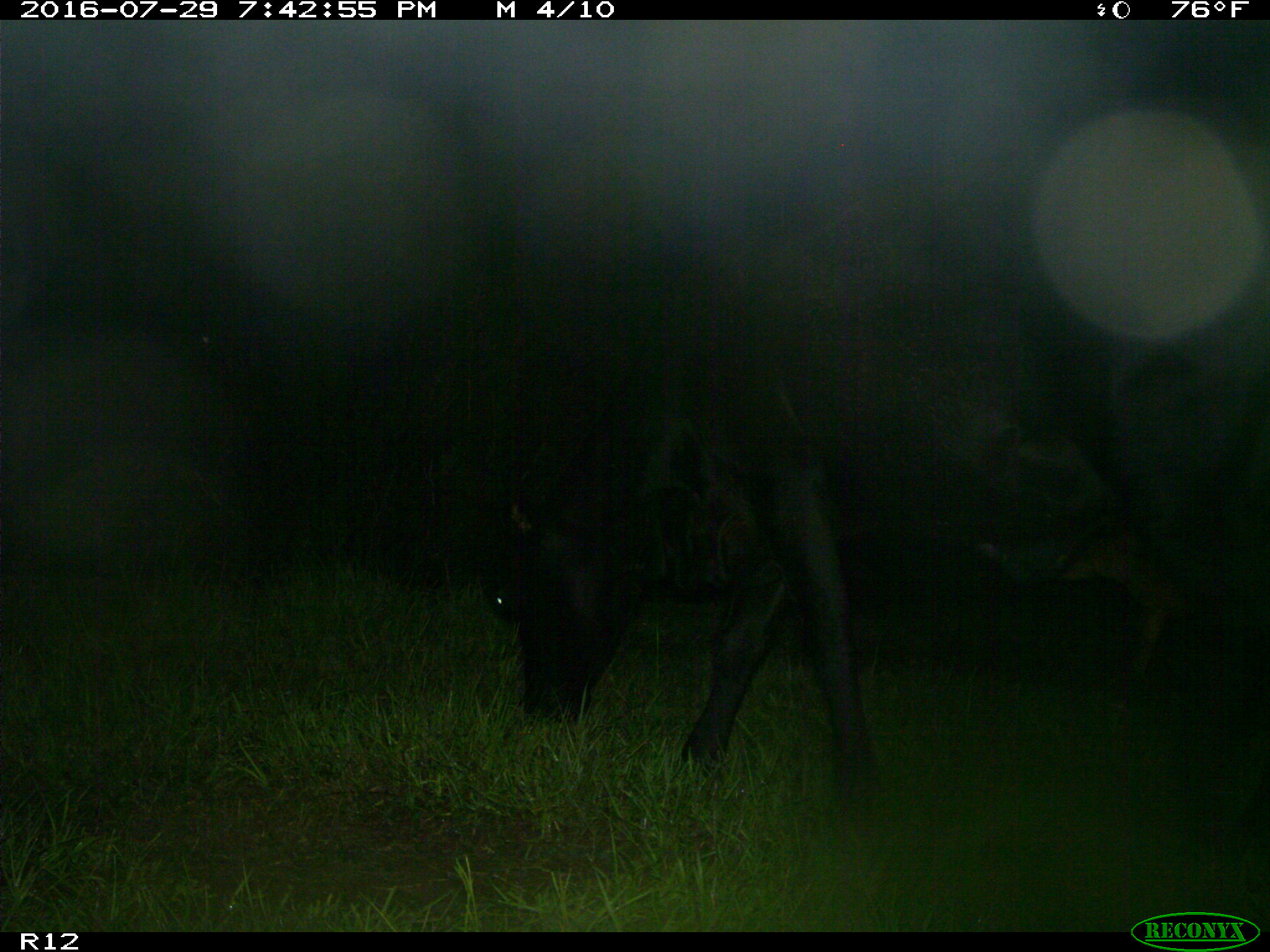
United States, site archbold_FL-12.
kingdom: Animalia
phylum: Chordata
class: Mammalia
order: Artiodactyla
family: Bovidae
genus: Bos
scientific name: Bos taurus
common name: domestic cow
Bos taurus (domestic cow).